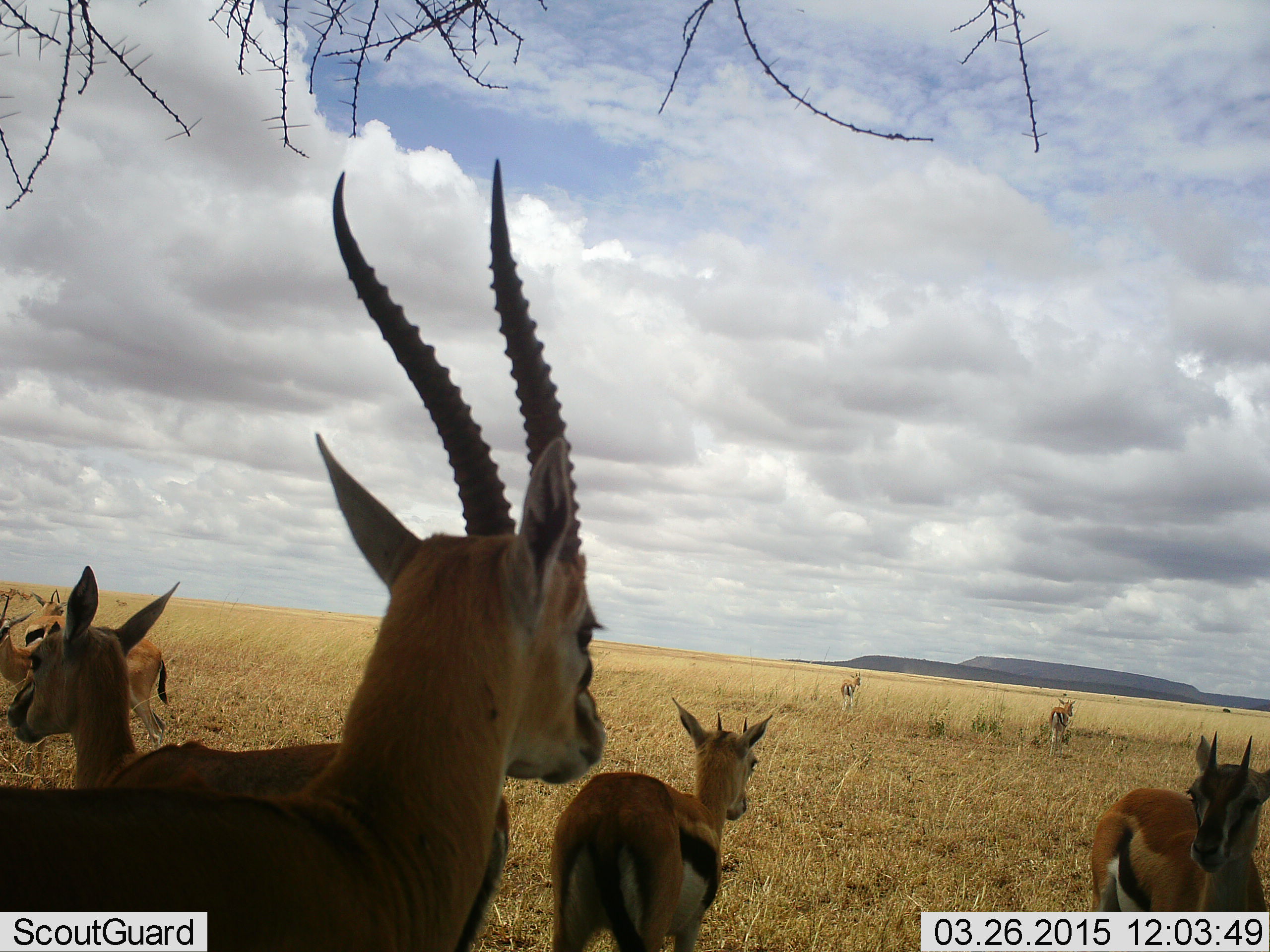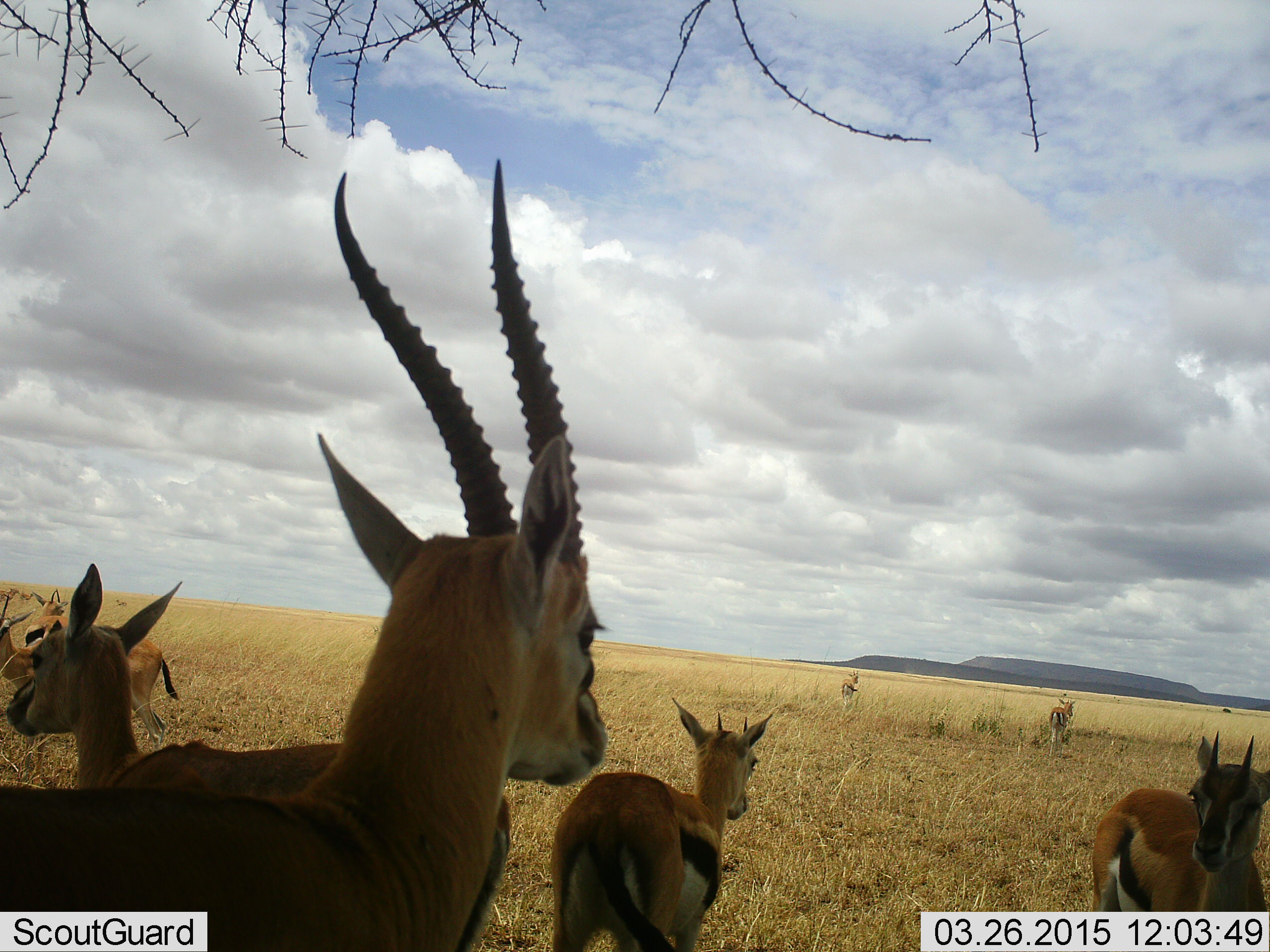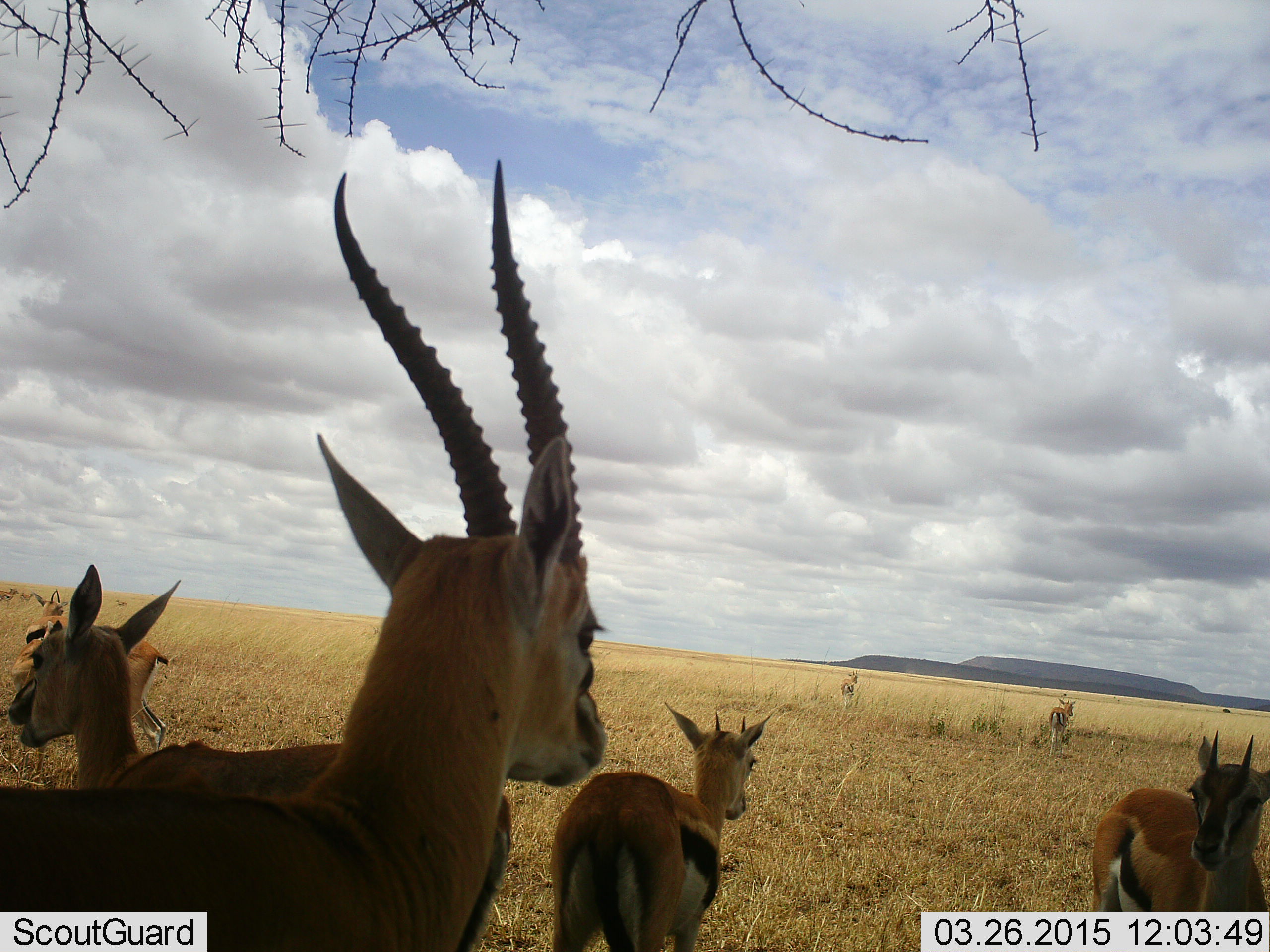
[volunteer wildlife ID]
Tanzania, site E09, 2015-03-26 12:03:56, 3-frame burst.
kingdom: Animalia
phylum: Chordata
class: Mammalia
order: Artiodactyla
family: Bovidae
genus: Eudorcas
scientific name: Eudorcas thomsonii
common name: thomson's gazelle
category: gazellethomsons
Gazellethomsons (thomson's gazelle) (Eudorcas thomsonii), count 8. Behavior (volunteer vote fractions): standing 100%, resting 0%, moving 10%, interacting 0%. Young present (vote fraction): 20%. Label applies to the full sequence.